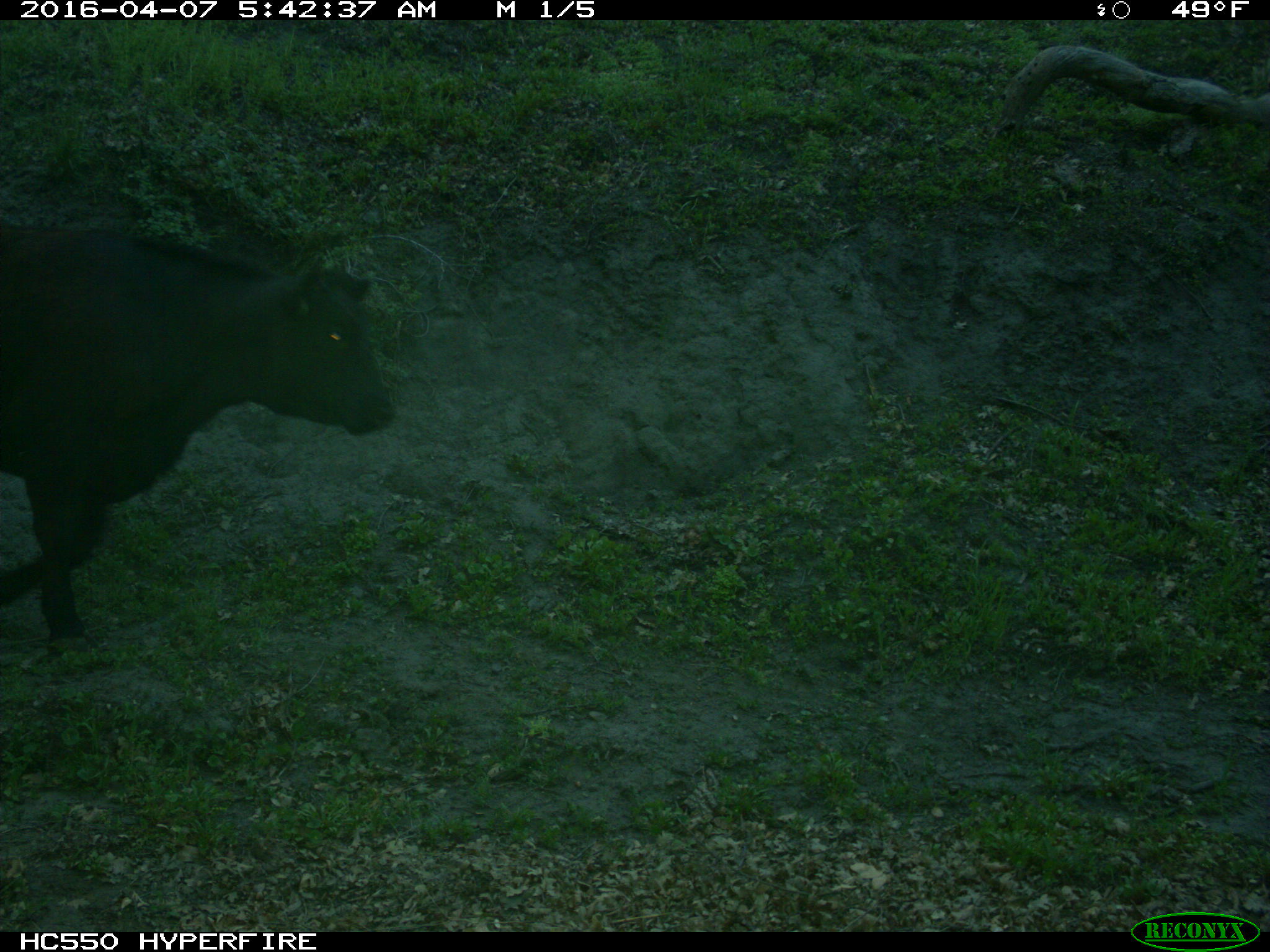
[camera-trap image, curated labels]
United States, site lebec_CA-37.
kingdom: Animalia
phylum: Chordata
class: Mammalia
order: Artiodactyla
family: Bovidae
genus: Bos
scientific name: Bos taurus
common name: domestic cow